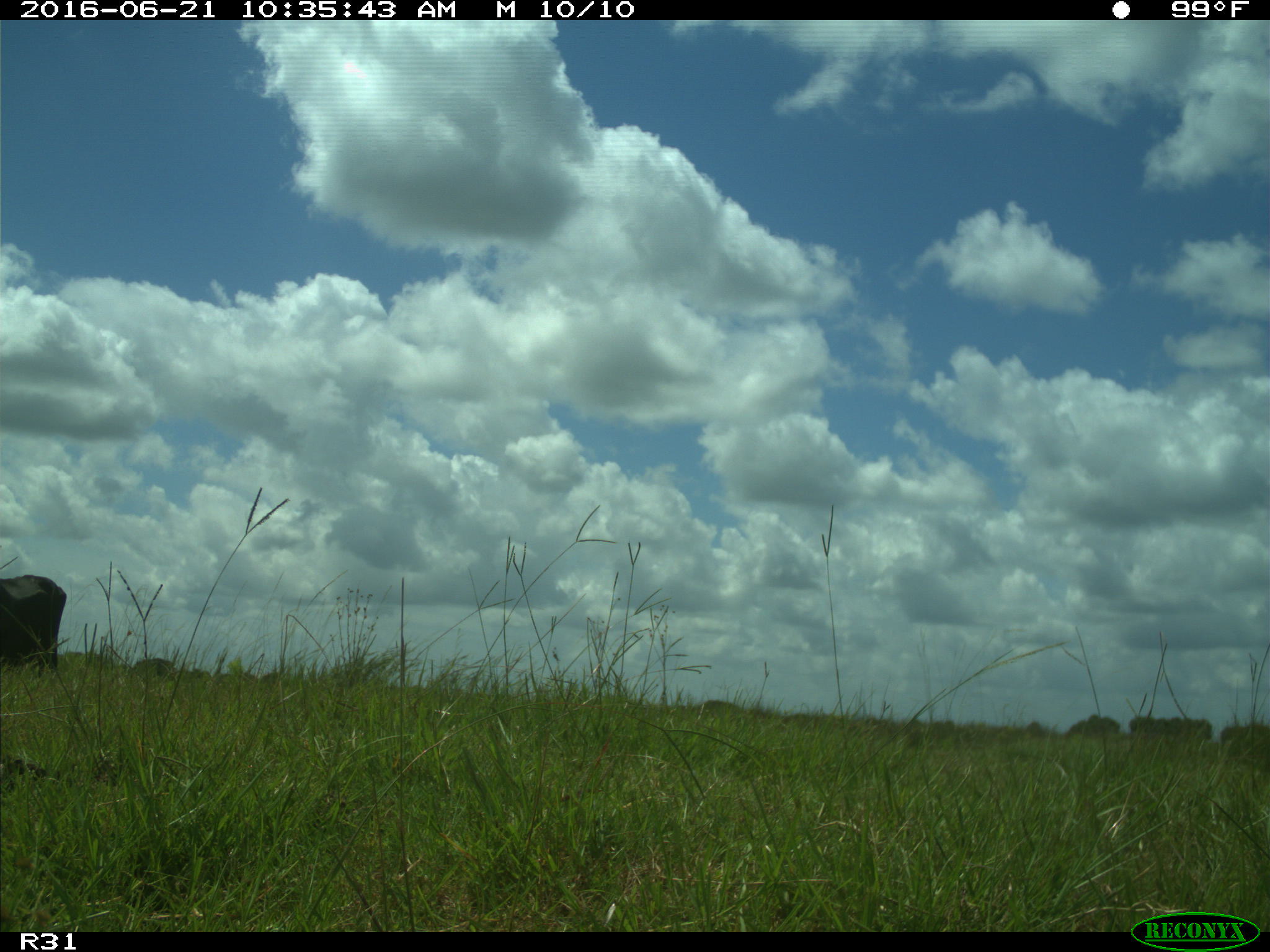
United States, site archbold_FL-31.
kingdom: Animalia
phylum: Chordata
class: Mammalia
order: Artiodactyla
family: Bovidae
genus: Bos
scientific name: Bos taurus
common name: domestic cow